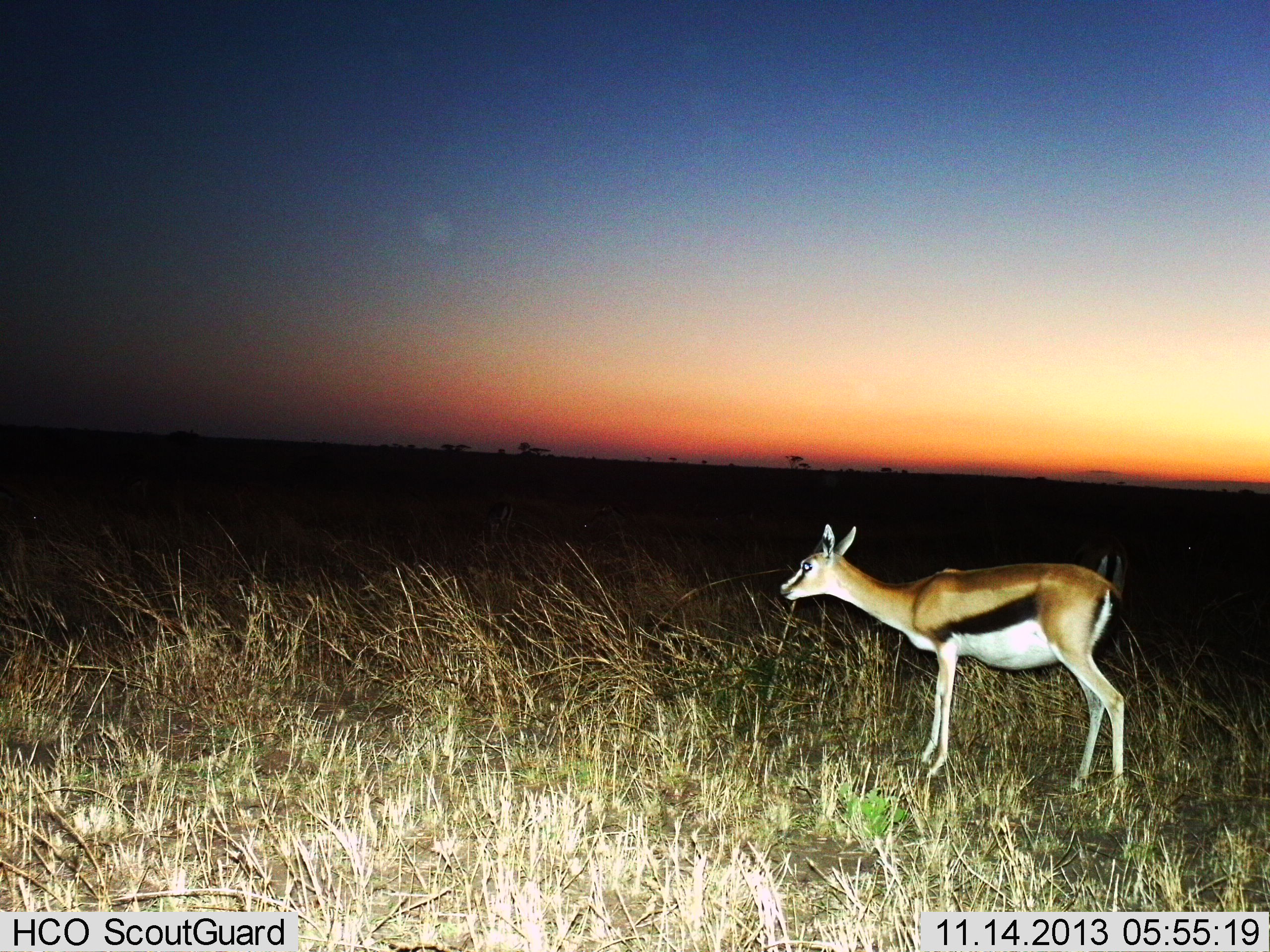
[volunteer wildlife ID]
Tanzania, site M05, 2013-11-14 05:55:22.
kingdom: Animalia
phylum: Chordata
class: Mammalia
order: Artiodactyla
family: Bovidae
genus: Eudorcas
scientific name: Eudorcas thomsonii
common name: thomson's gazelle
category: gazellethomsons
Gazellethomsons (thomson's gazelle) (Eudorcas thomsonii), count 1. Behavior (volunteer vote fractions): standing 100%, resting 0%, moving 0%, interacting 0%. Young present (vote fraction): 21%. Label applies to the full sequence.